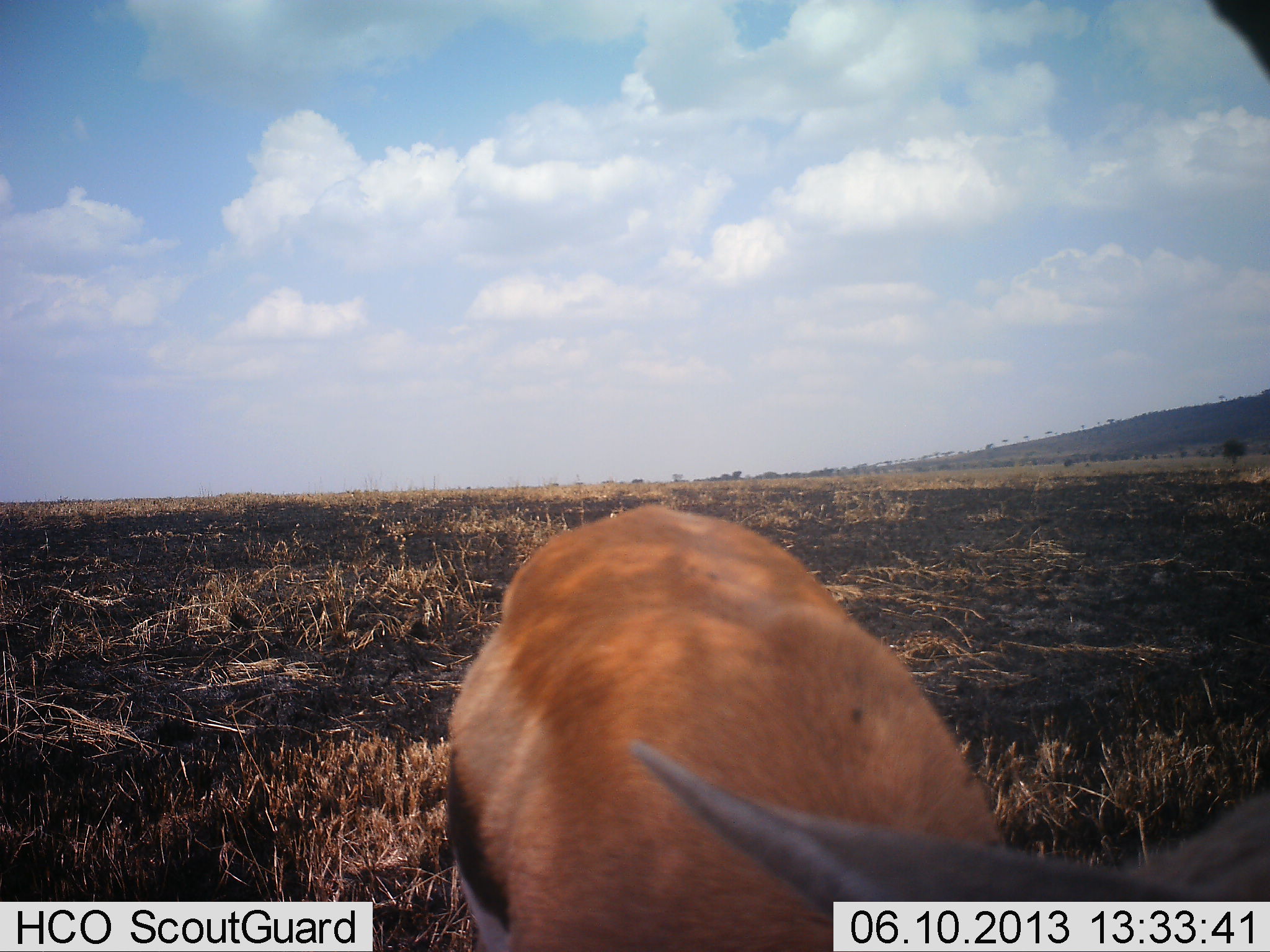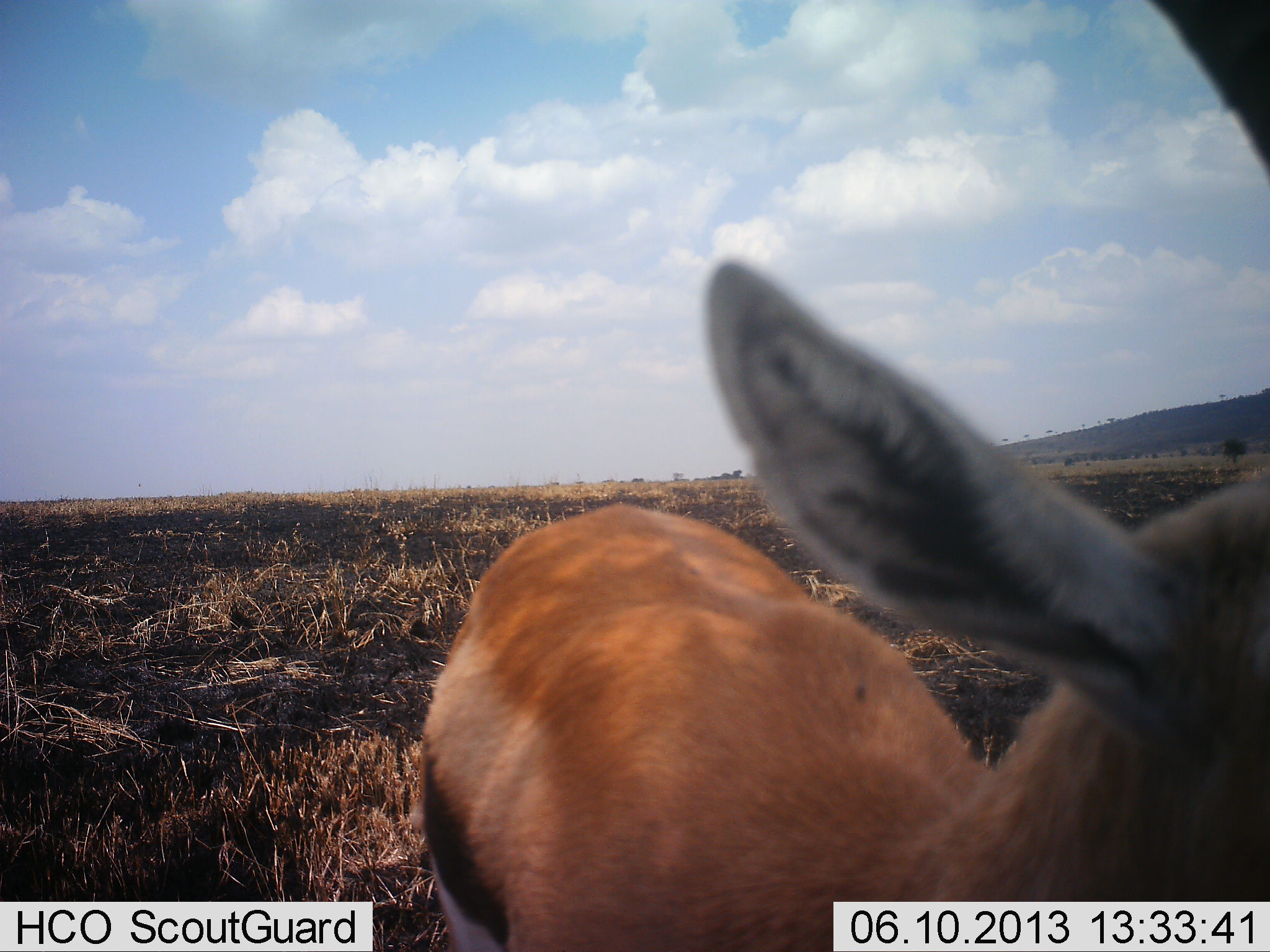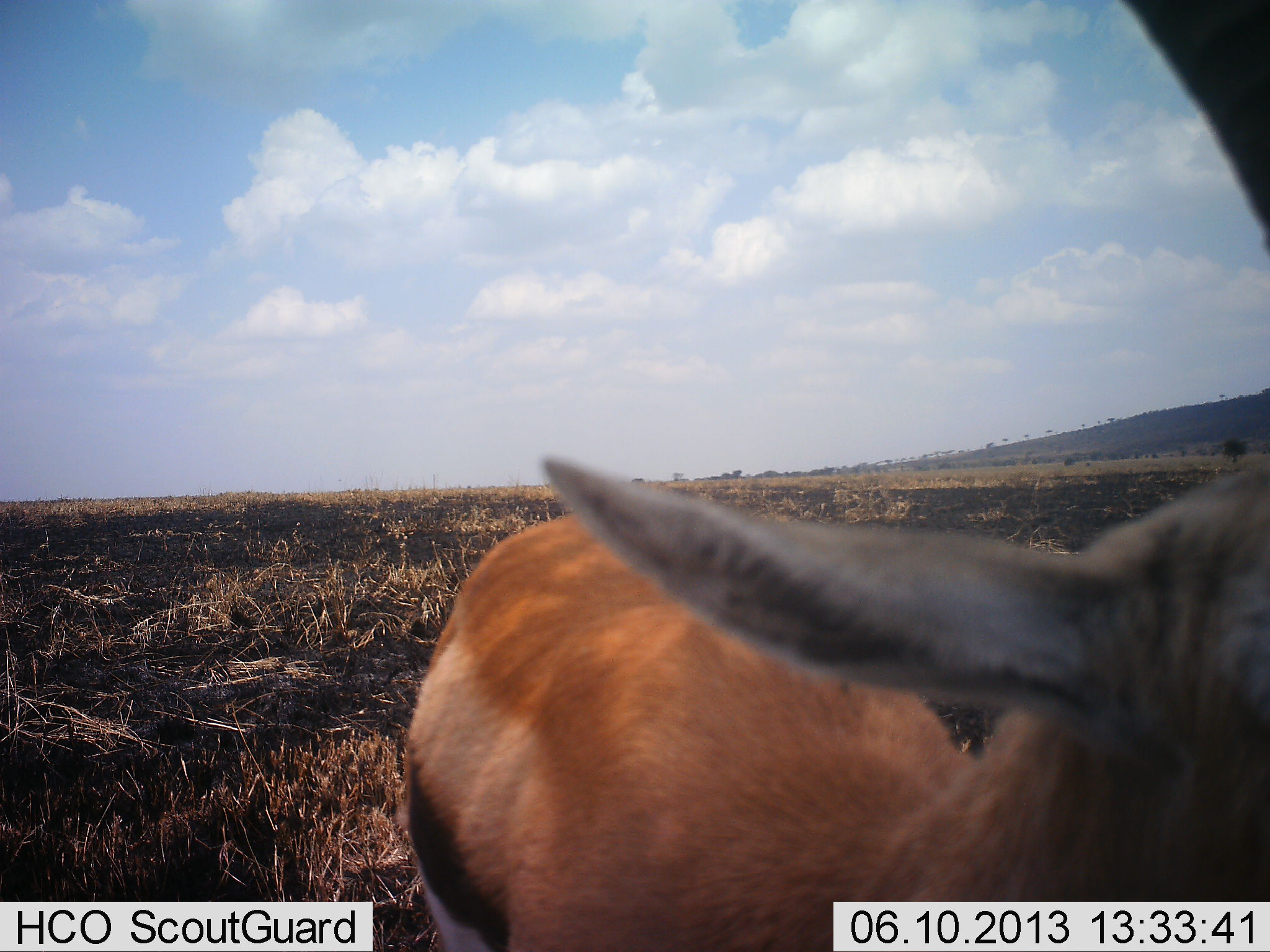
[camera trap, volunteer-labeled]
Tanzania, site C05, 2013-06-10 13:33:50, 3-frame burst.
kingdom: Animalia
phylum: Chordata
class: Mammalia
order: Artiodactyla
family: Bovidae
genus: Eudorcas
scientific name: Eudorcas thomsonii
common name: thomson's gazelle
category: gazellethomsons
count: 1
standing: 89%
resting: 0%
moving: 6%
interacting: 6%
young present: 0%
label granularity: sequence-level